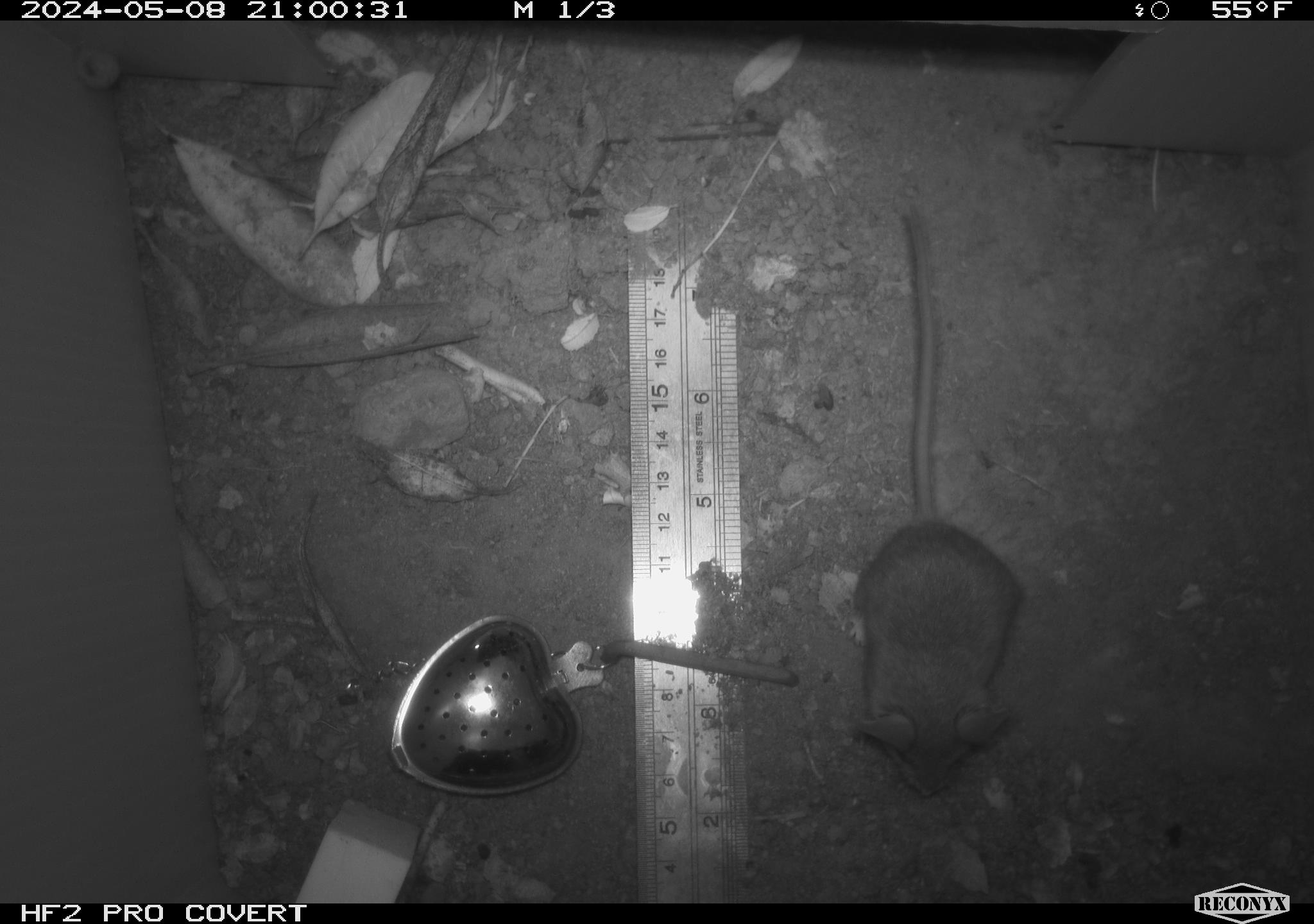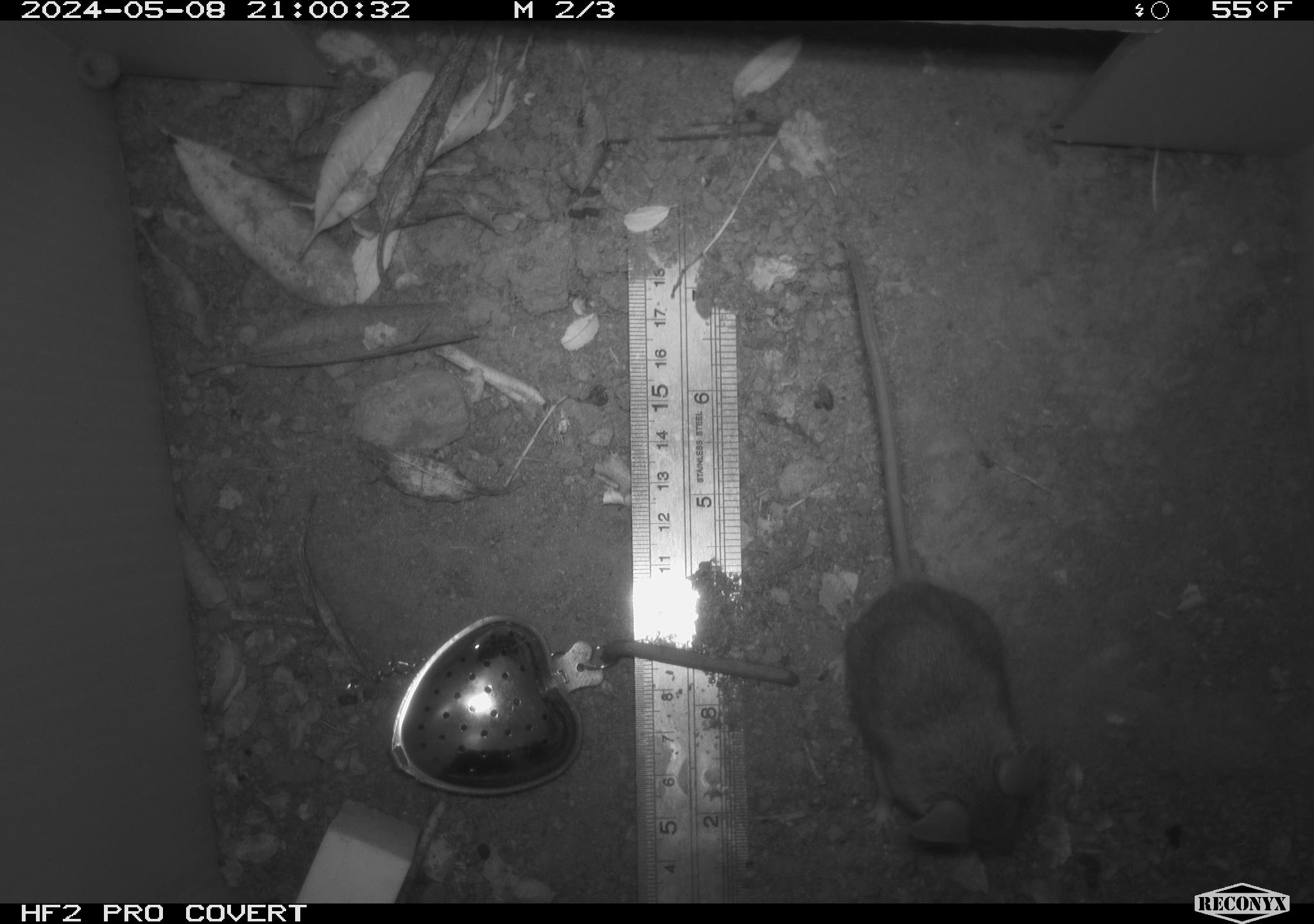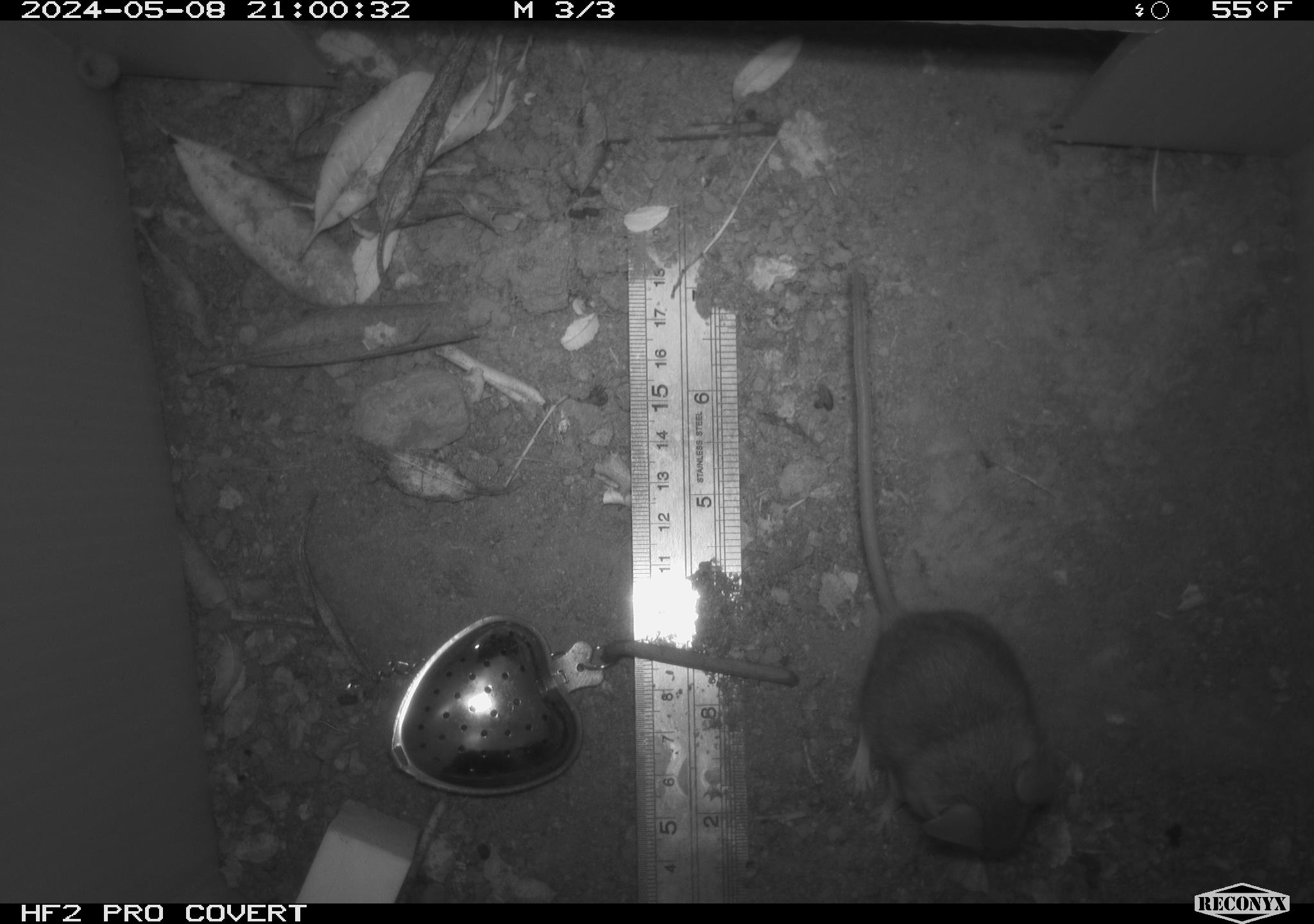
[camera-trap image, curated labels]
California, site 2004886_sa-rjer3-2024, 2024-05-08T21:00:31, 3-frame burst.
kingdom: Animalia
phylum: Chordata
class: Mammalia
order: Rodentia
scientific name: Rodentia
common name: mouse species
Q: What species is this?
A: Mouse species (Rodentia).